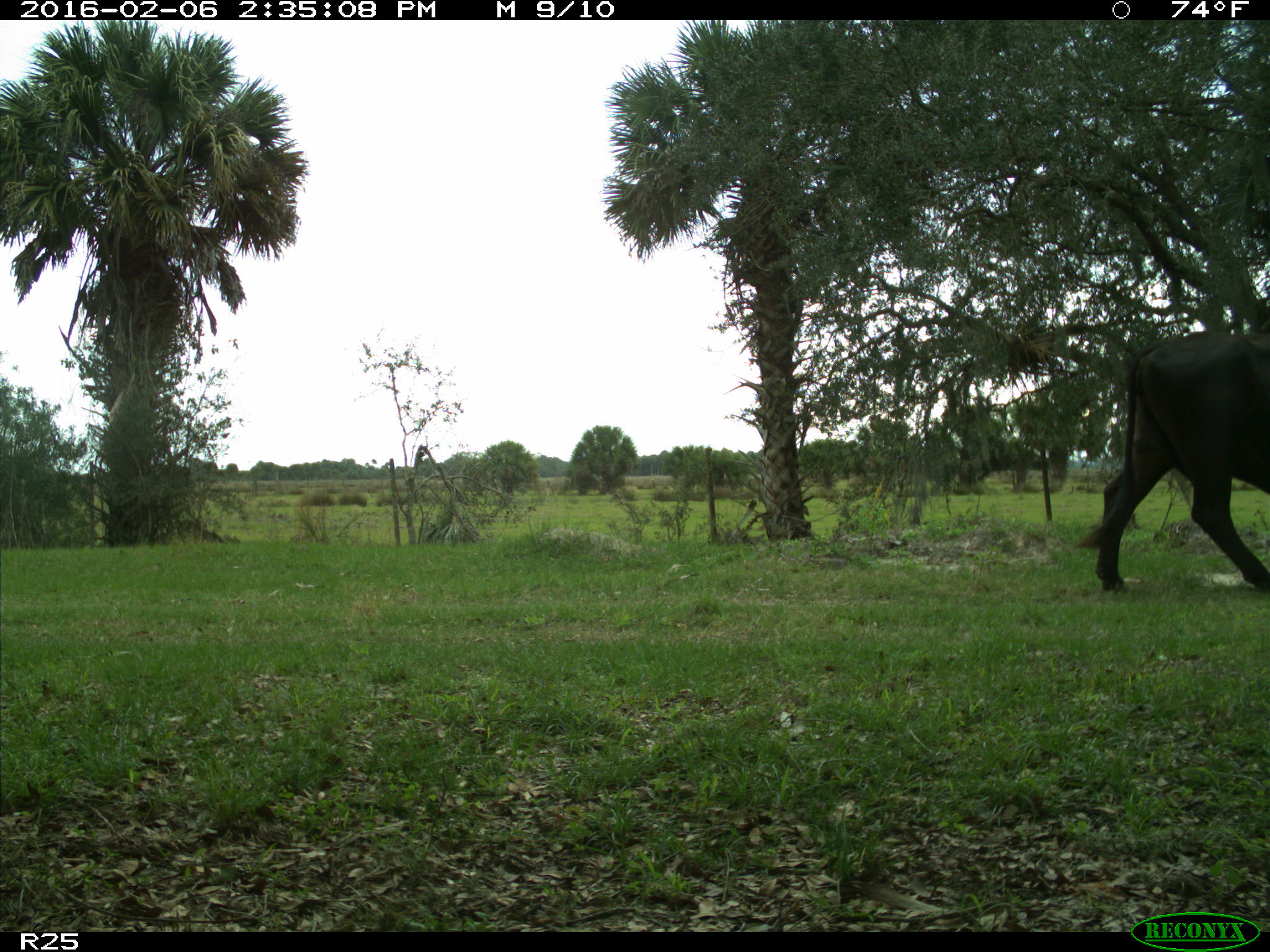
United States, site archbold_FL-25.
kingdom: Animalia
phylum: Chordata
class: Mammalia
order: Artiodactyla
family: Bovidae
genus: Bos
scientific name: Bos taurus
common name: domestic cow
Bos taurus (domestic cow).